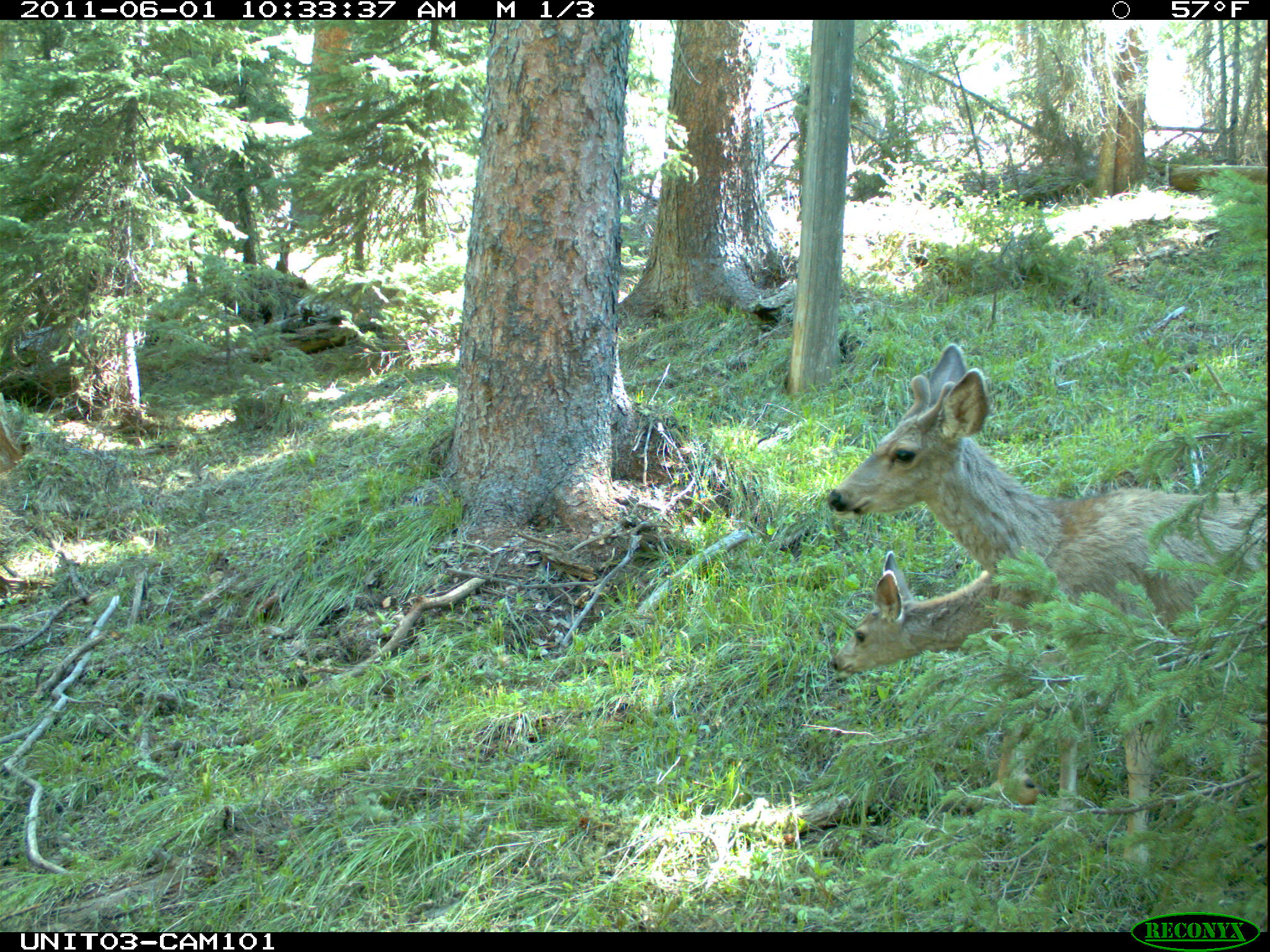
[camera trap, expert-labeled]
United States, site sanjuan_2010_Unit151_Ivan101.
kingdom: Animalia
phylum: Chordata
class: Mammalia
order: Artiodactyla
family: Cervidae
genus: Odocoileus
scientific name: Odocoileus hemionus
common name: mule deer